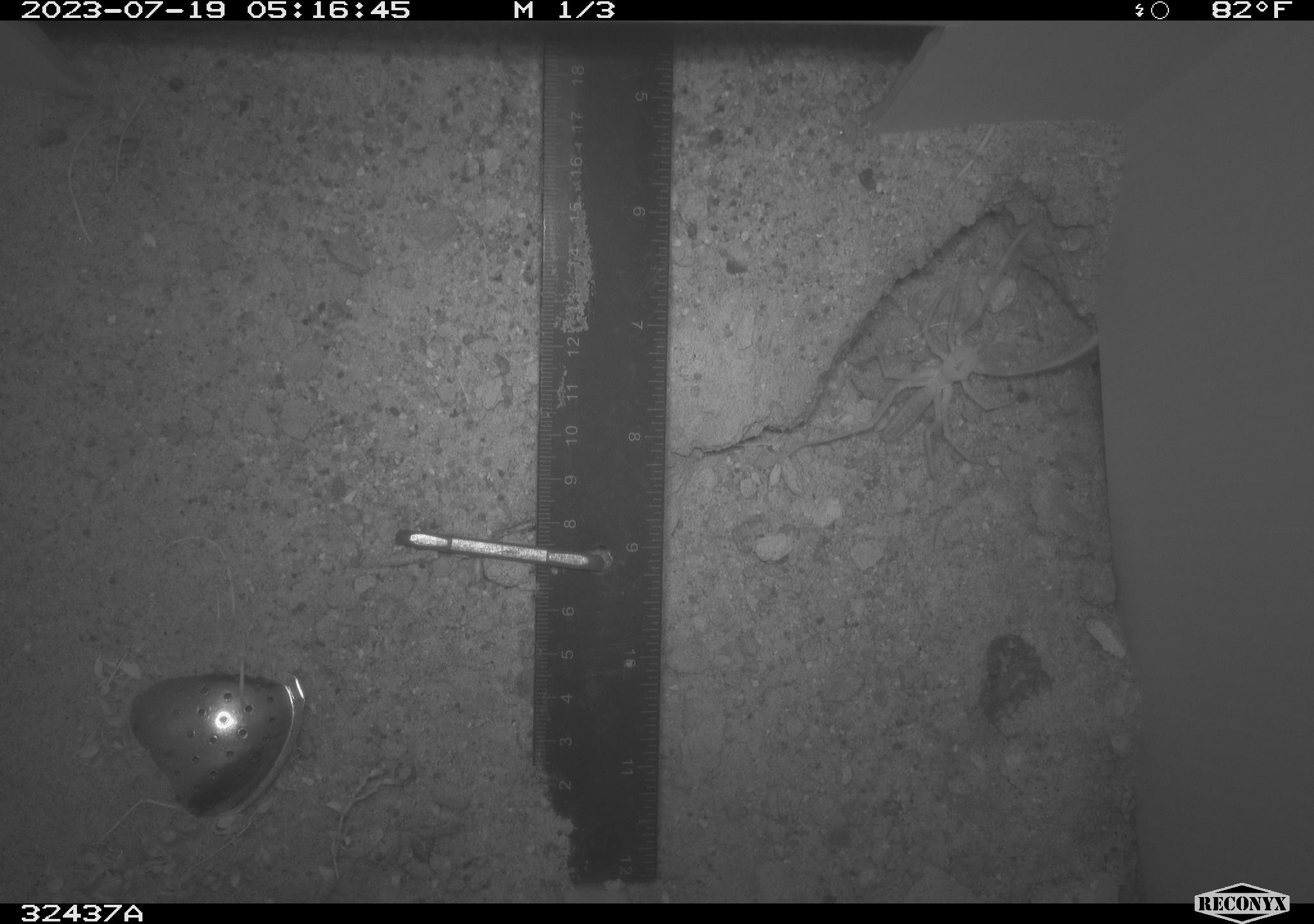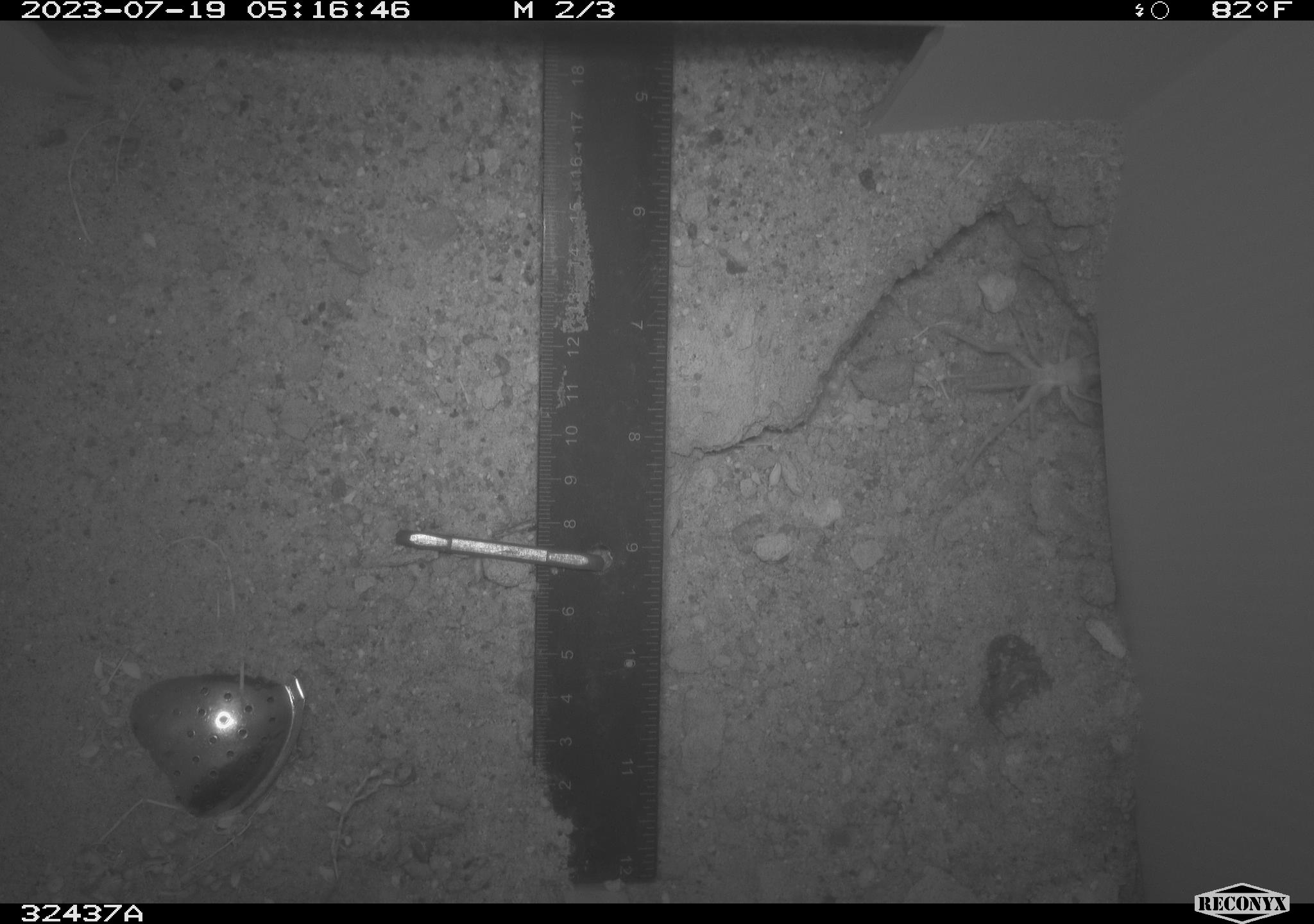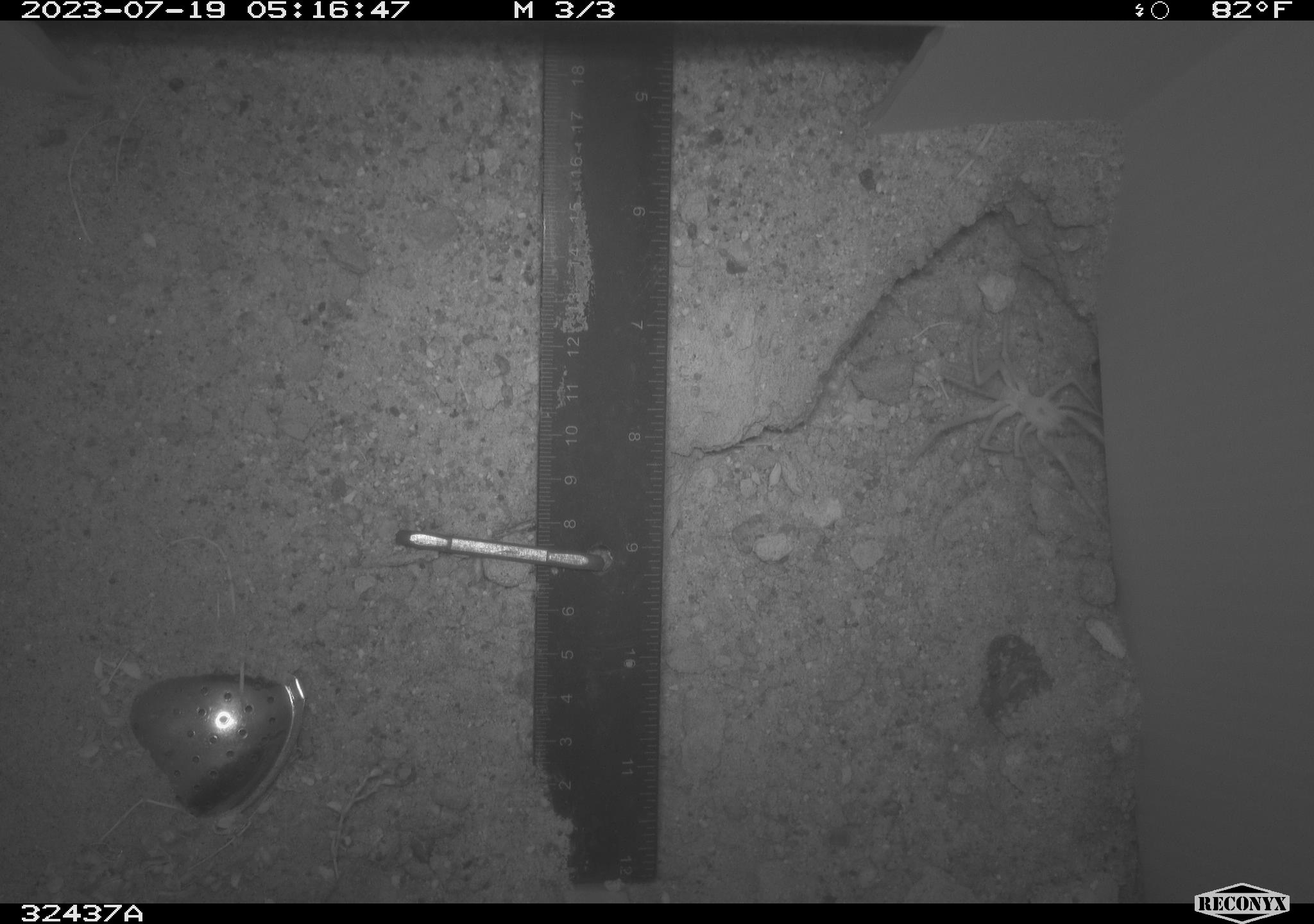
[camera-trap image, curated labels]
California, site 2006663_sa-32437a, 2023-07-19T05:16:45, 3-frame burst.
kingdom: Animalia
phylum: Arthropoda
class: Insecta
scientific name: Insecta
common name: insect